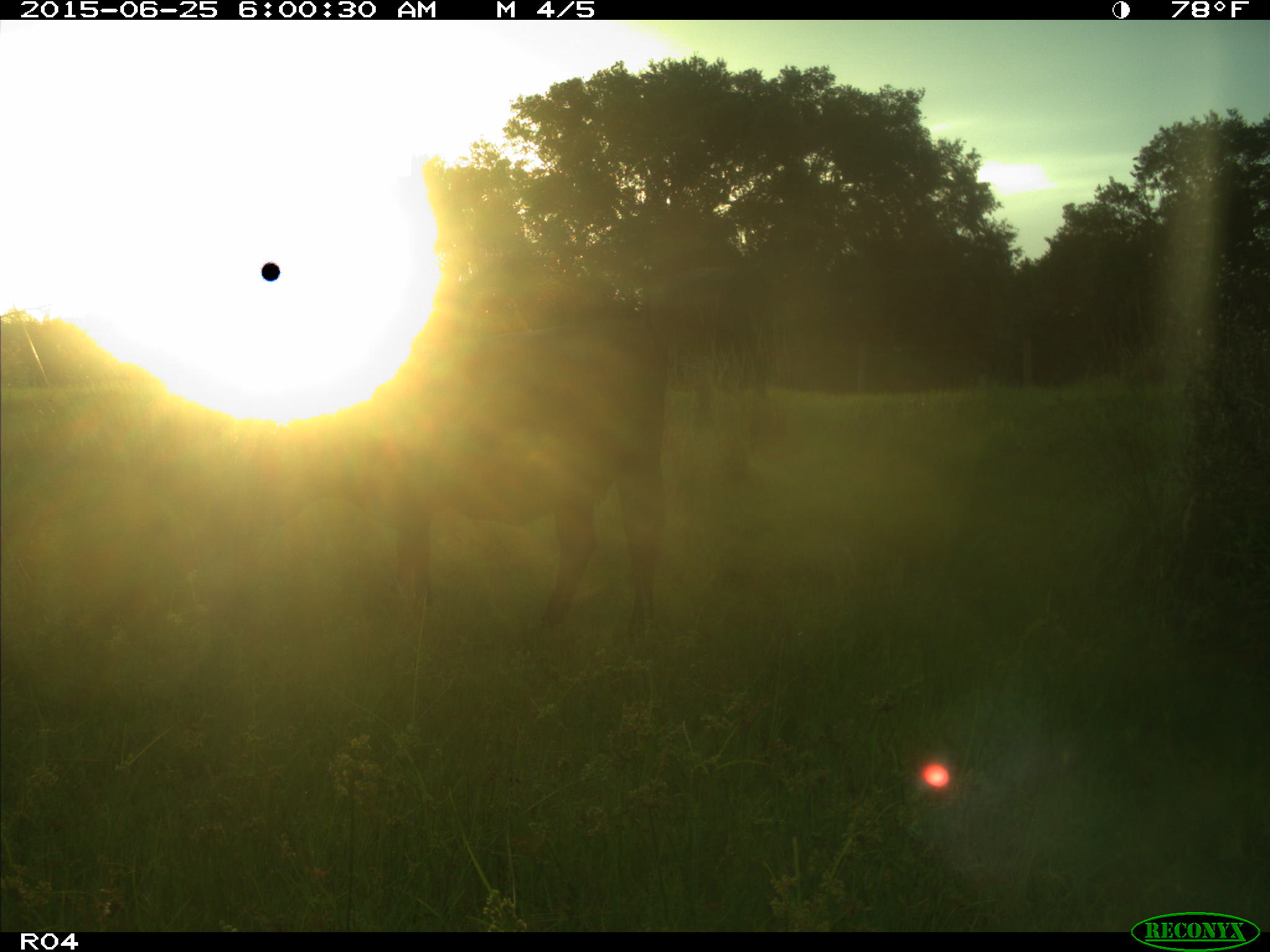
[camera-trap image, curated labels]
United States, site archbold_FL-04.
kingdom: Animalia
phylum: Chordata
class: Mammalia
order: Artiodactyla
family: Bovidae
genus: Bos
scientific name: Bos taurus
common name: domestic cow